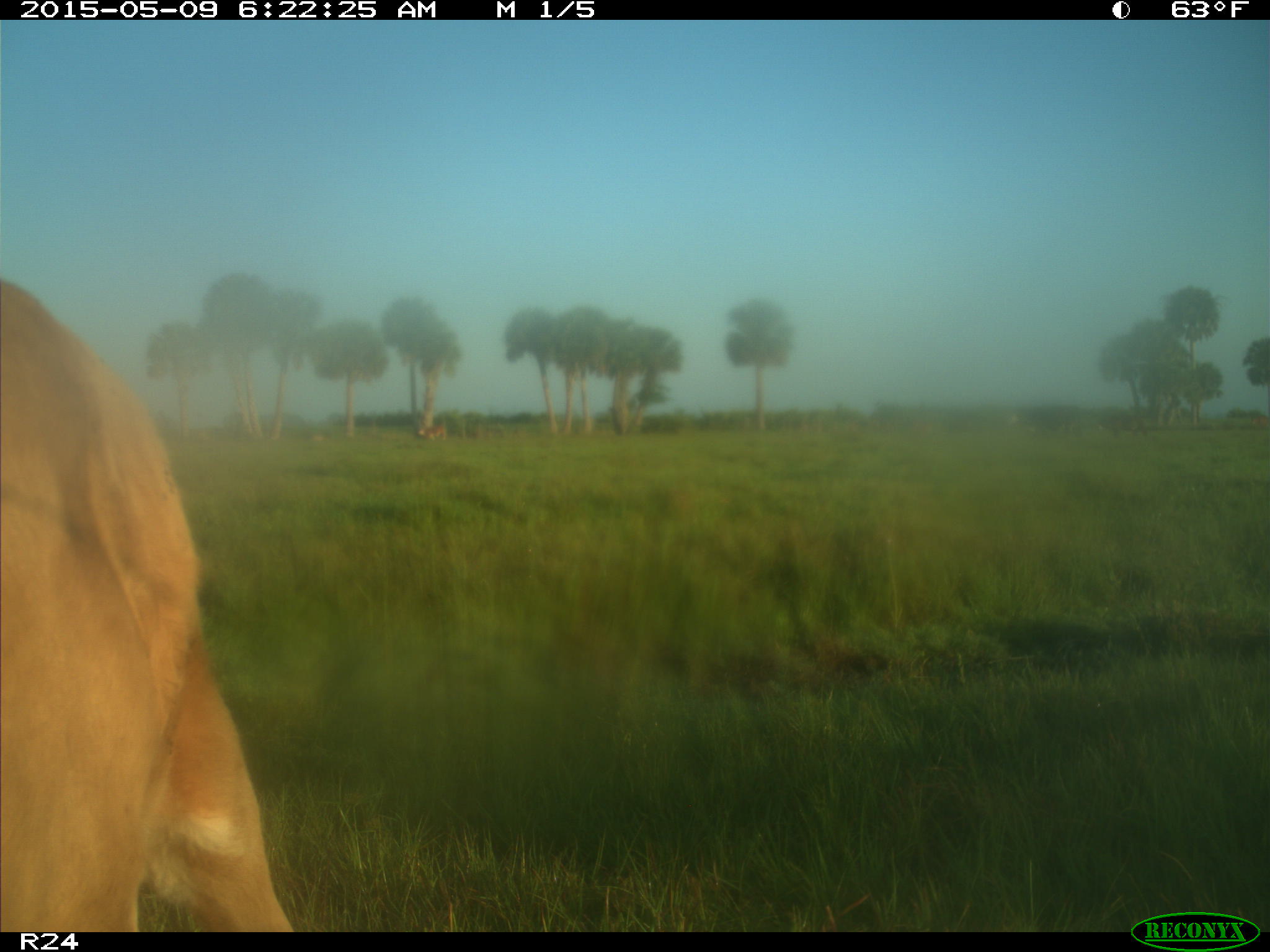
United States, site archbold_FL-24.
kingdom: Animalia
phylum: Chordata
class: Mammalia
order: Artiodactyla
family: Bovidae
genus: Bos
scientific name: Bos taurus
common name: domestic cow